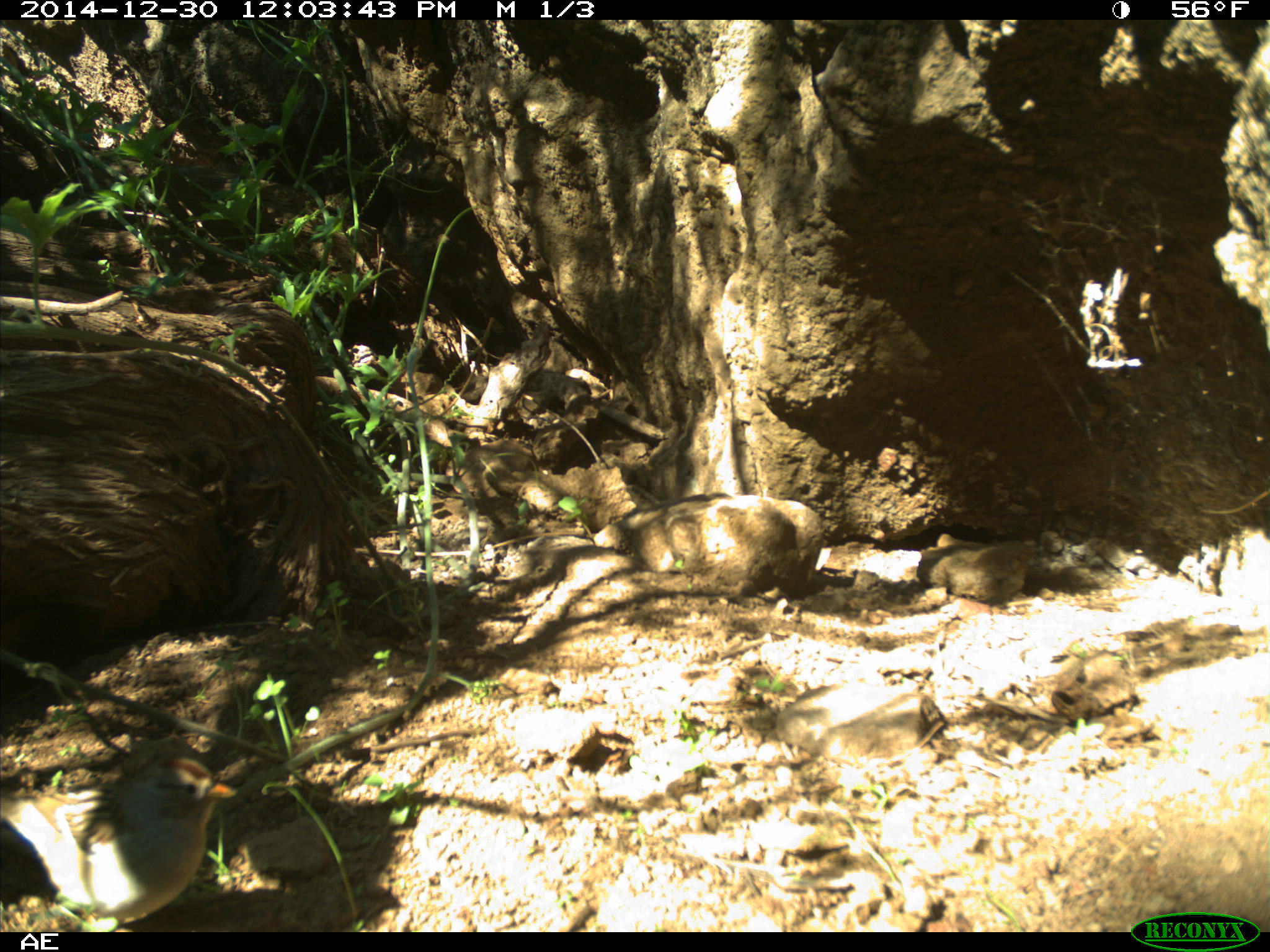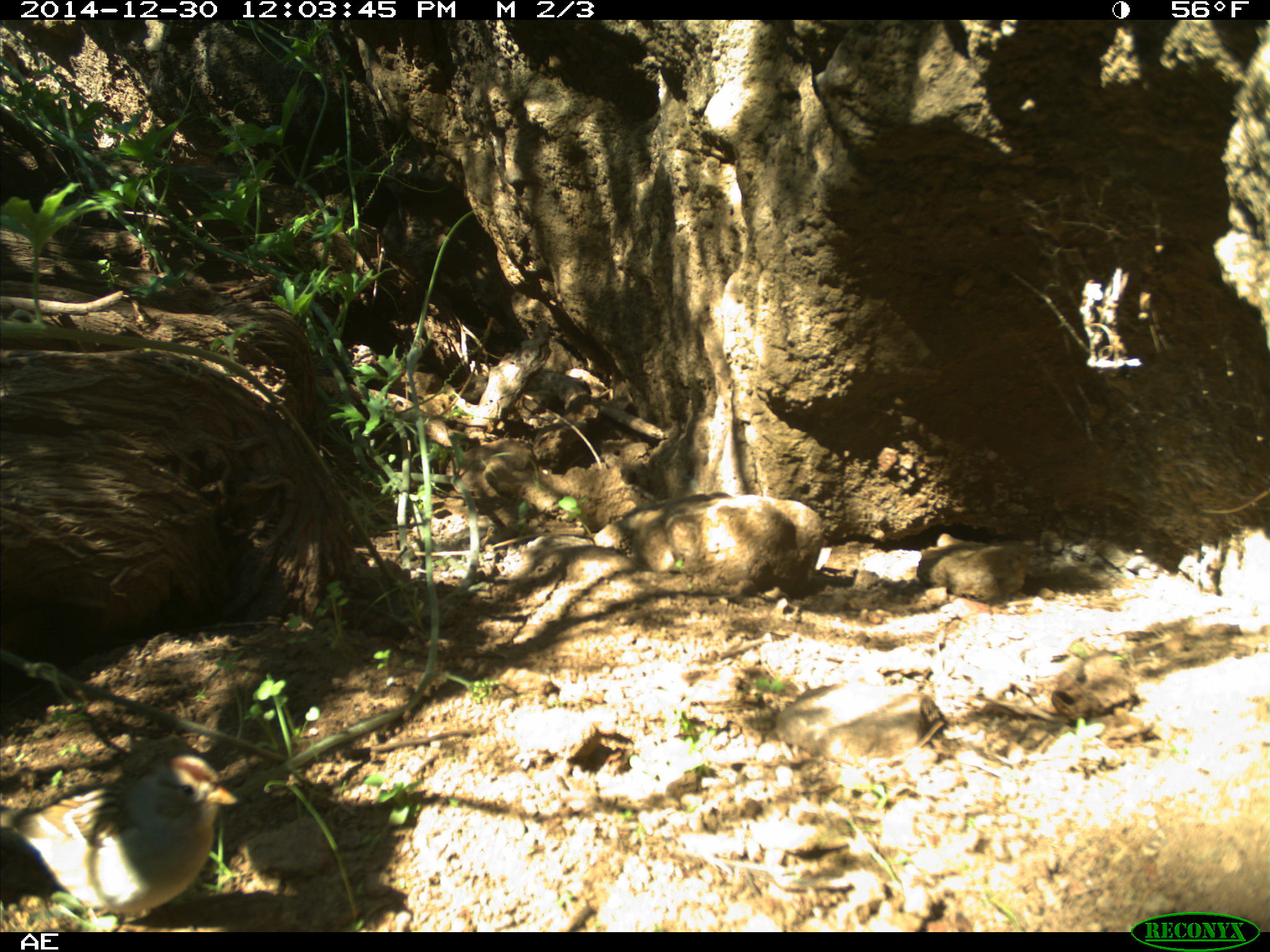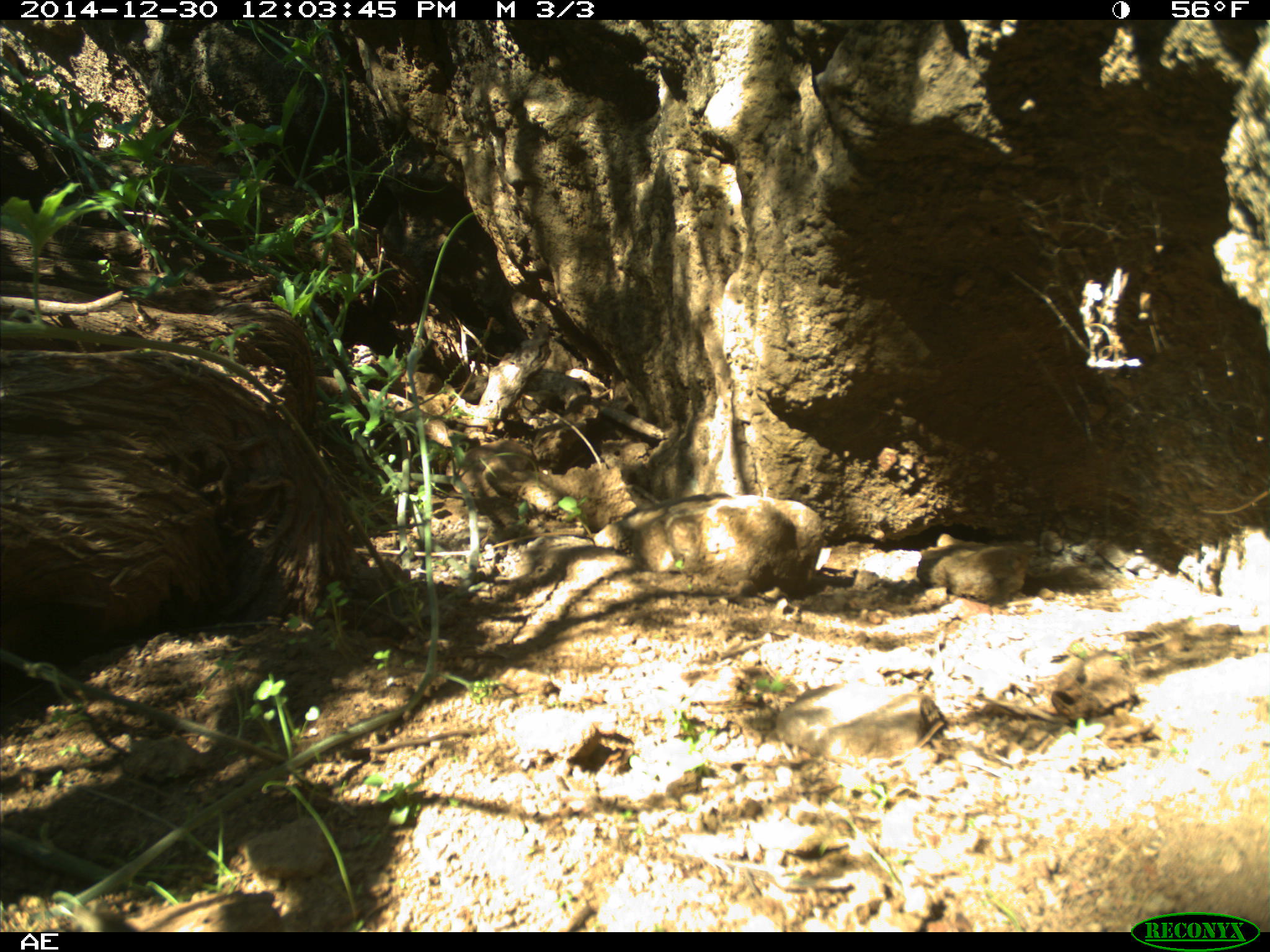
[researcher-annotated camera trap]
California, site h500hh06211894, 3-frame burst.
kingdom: Animalia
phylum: Chordata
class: Aves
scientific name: Aves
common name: bird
Bird (Aves).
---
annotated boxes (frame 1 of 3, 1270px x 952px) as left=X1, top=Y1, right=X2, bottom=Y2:
bird: left=0, top=753, right=239, bottom=927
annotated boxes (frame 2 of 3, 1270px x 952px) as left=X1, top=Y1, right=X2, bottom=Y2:
bird: left=0, top=751, right=237, bottom=919